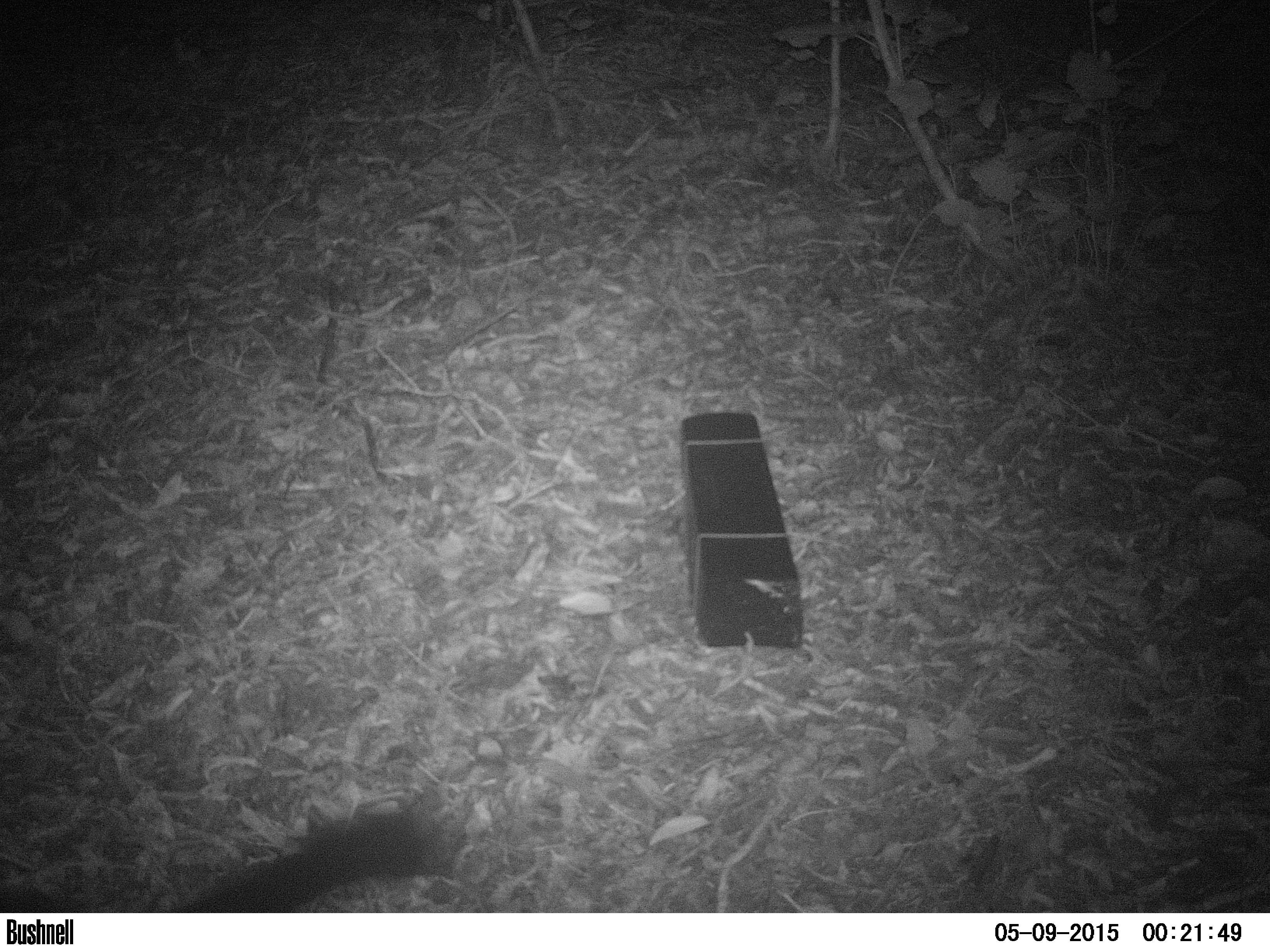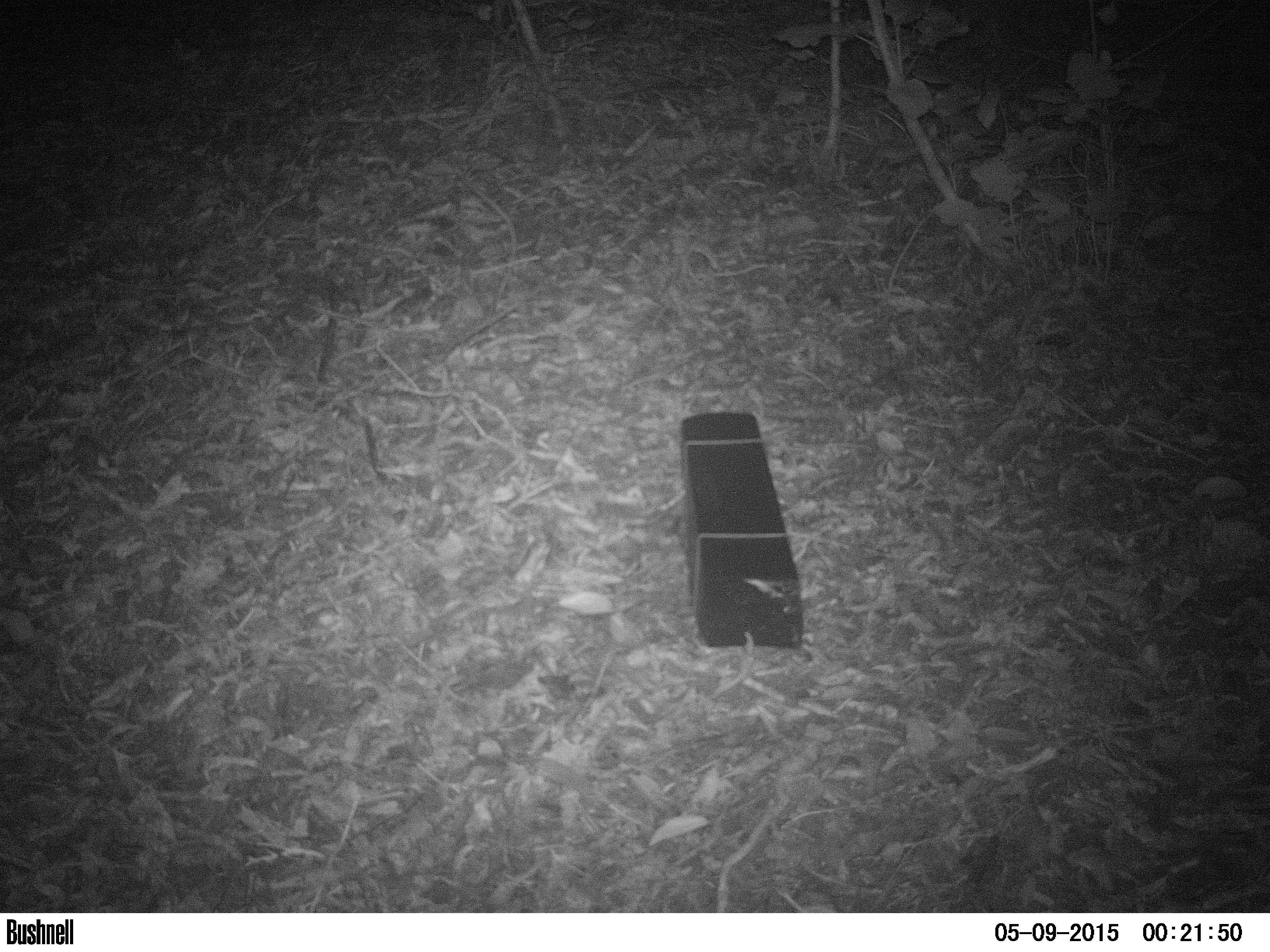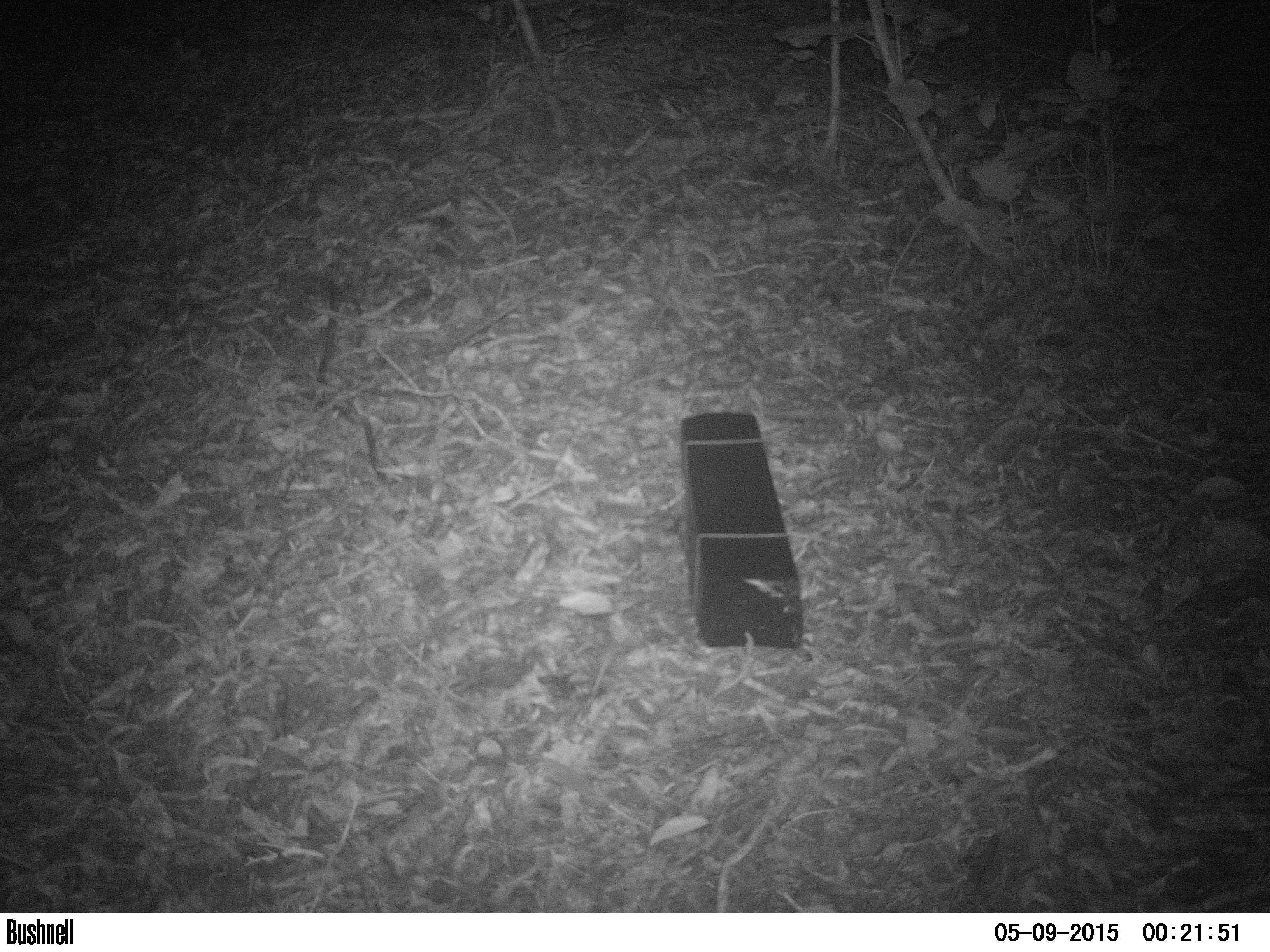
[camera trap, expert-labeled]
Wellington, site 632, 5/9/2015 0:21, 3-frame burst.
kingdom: Animalia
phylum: Chordata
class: Mammalia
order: Didelphimorphia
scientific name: Didelphimorphia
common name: possum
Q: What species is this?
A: Possum (Didelphimorphia).